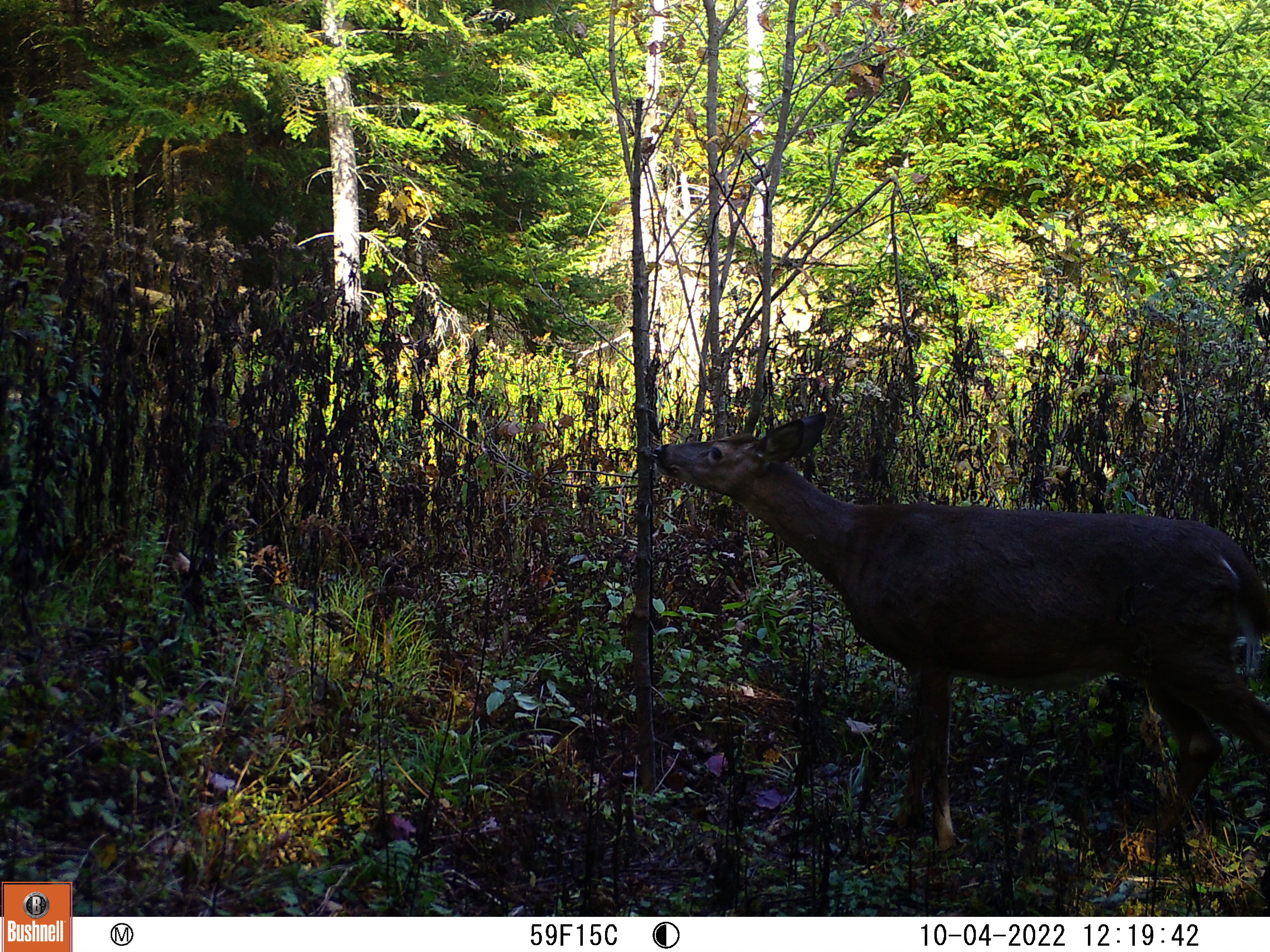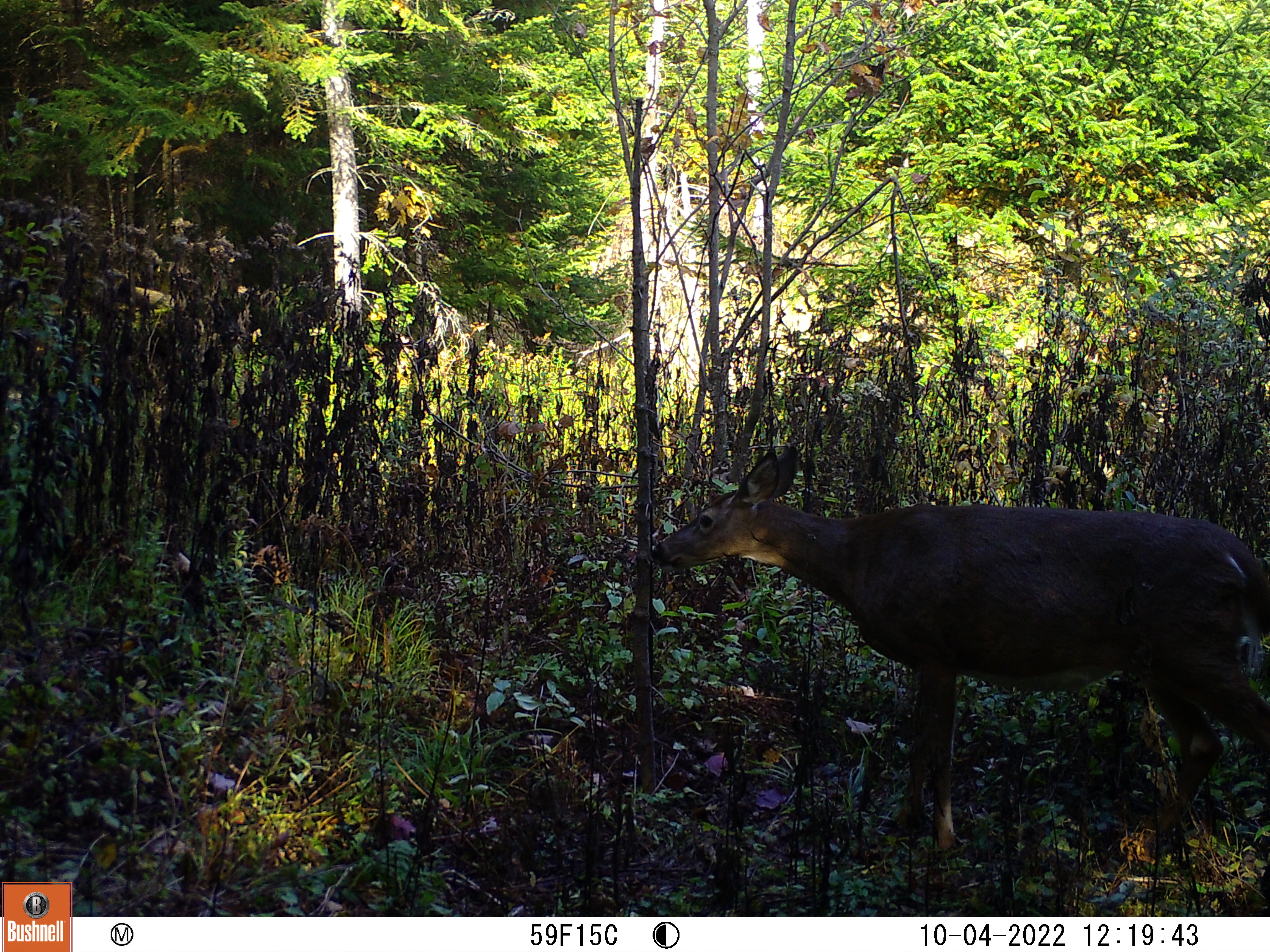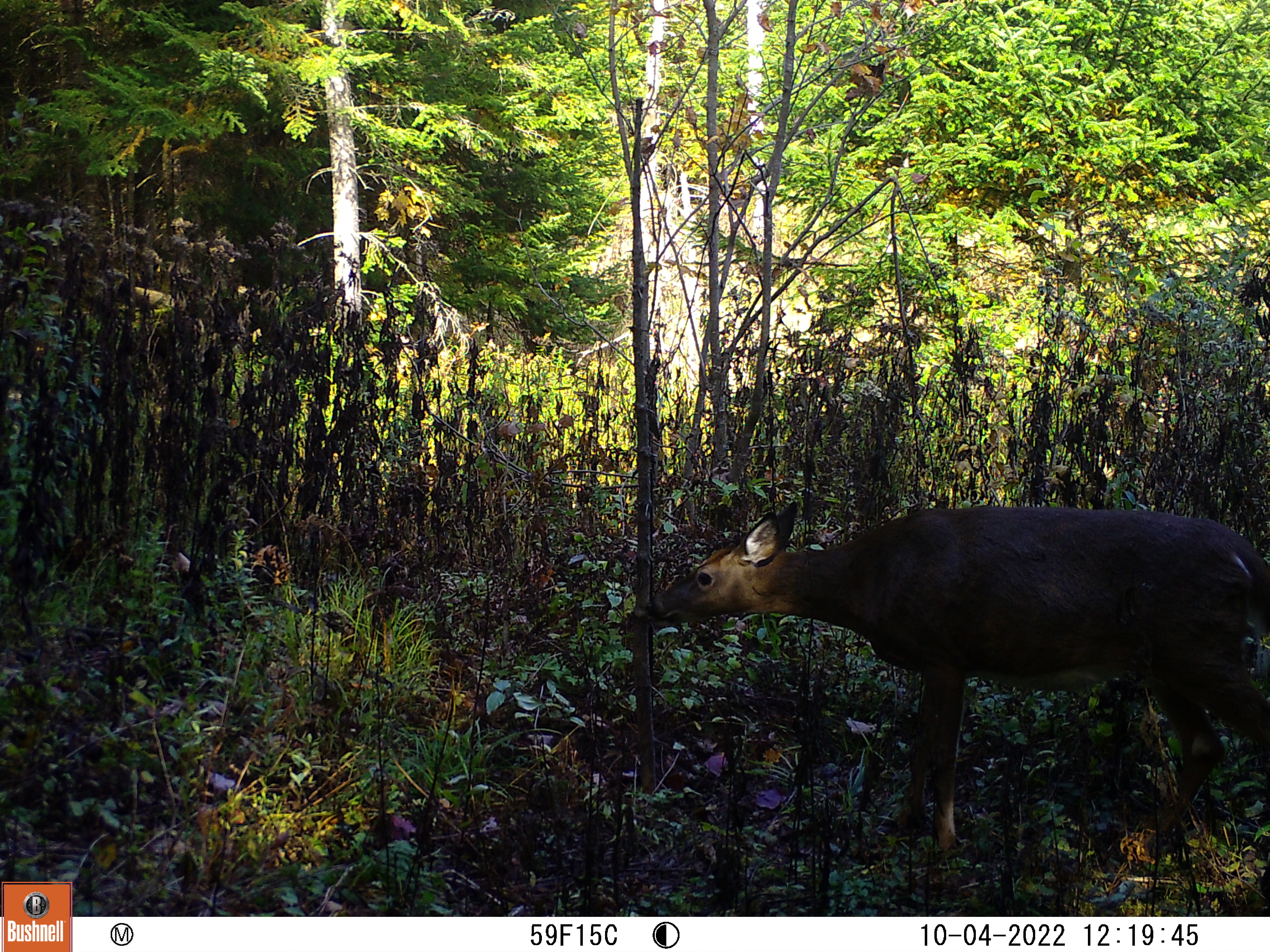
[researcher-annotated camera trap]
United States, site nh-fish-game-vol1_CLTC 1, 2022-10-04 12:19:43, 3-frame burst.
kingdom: Animalia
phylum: Chordata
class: Mammalia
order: Artiodactyla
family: Cervidae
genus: Odocoileus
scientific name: Odocoileus virginianus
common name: white-tailed deer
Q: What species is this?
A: White-tailed deer (Odocoileus virginianus).